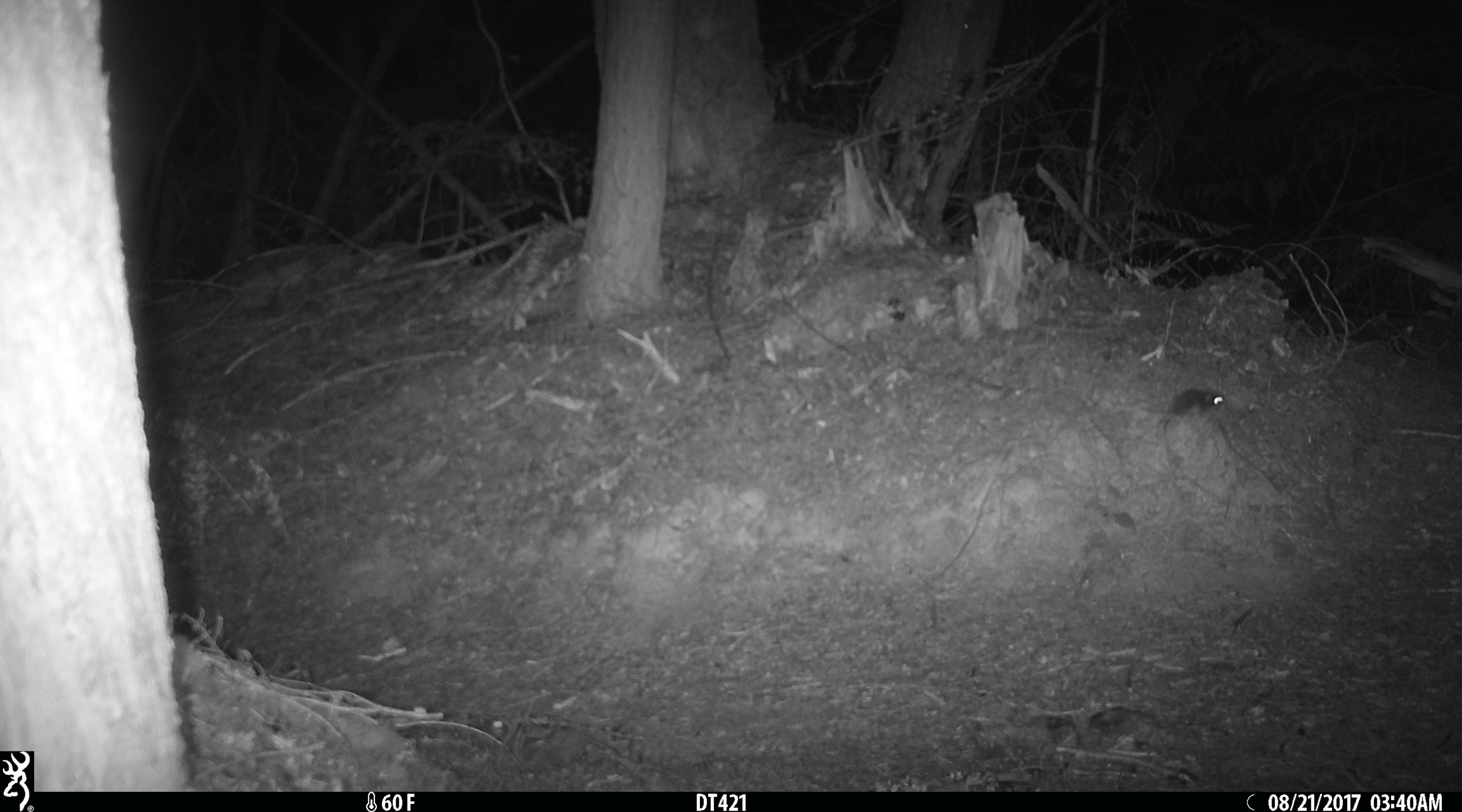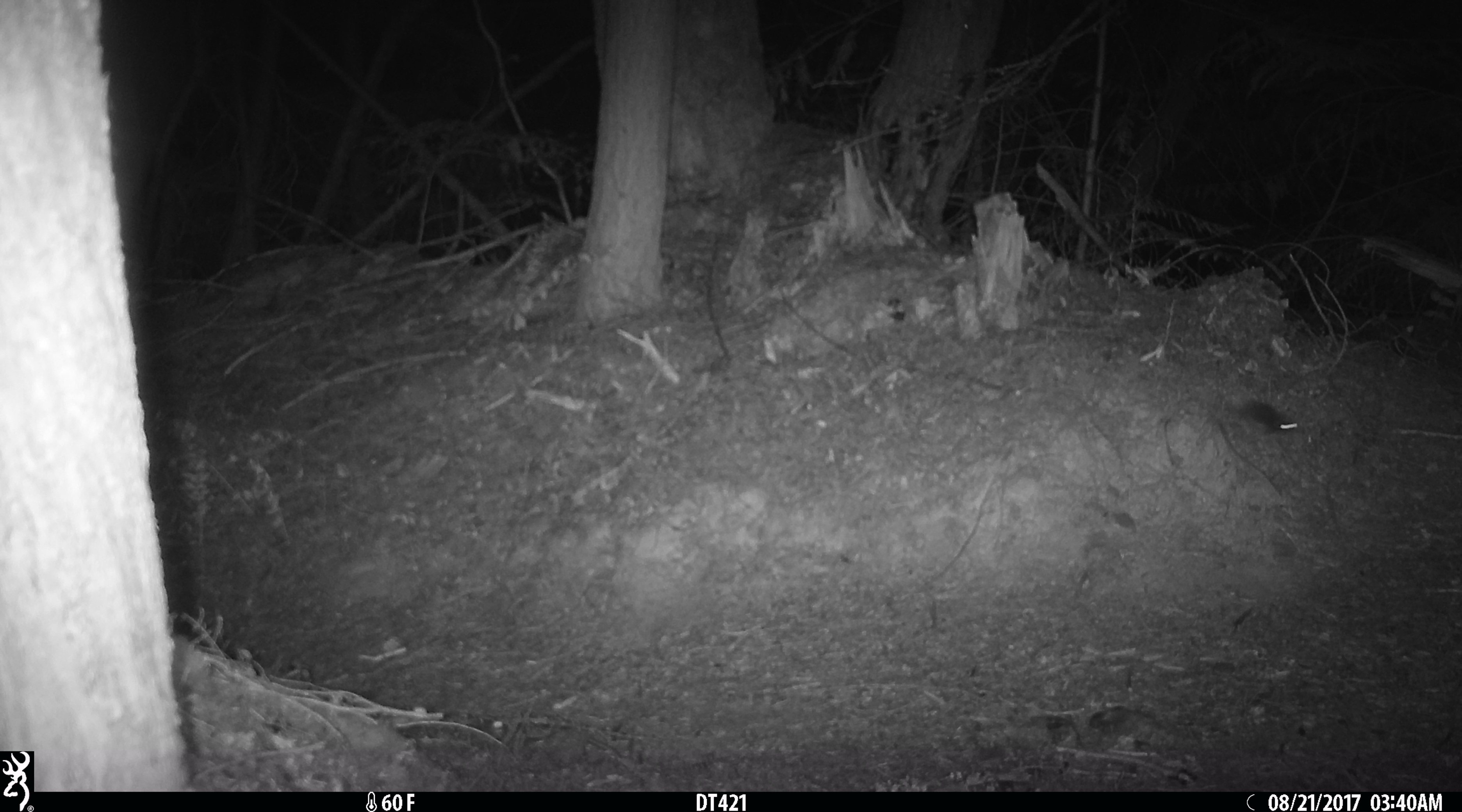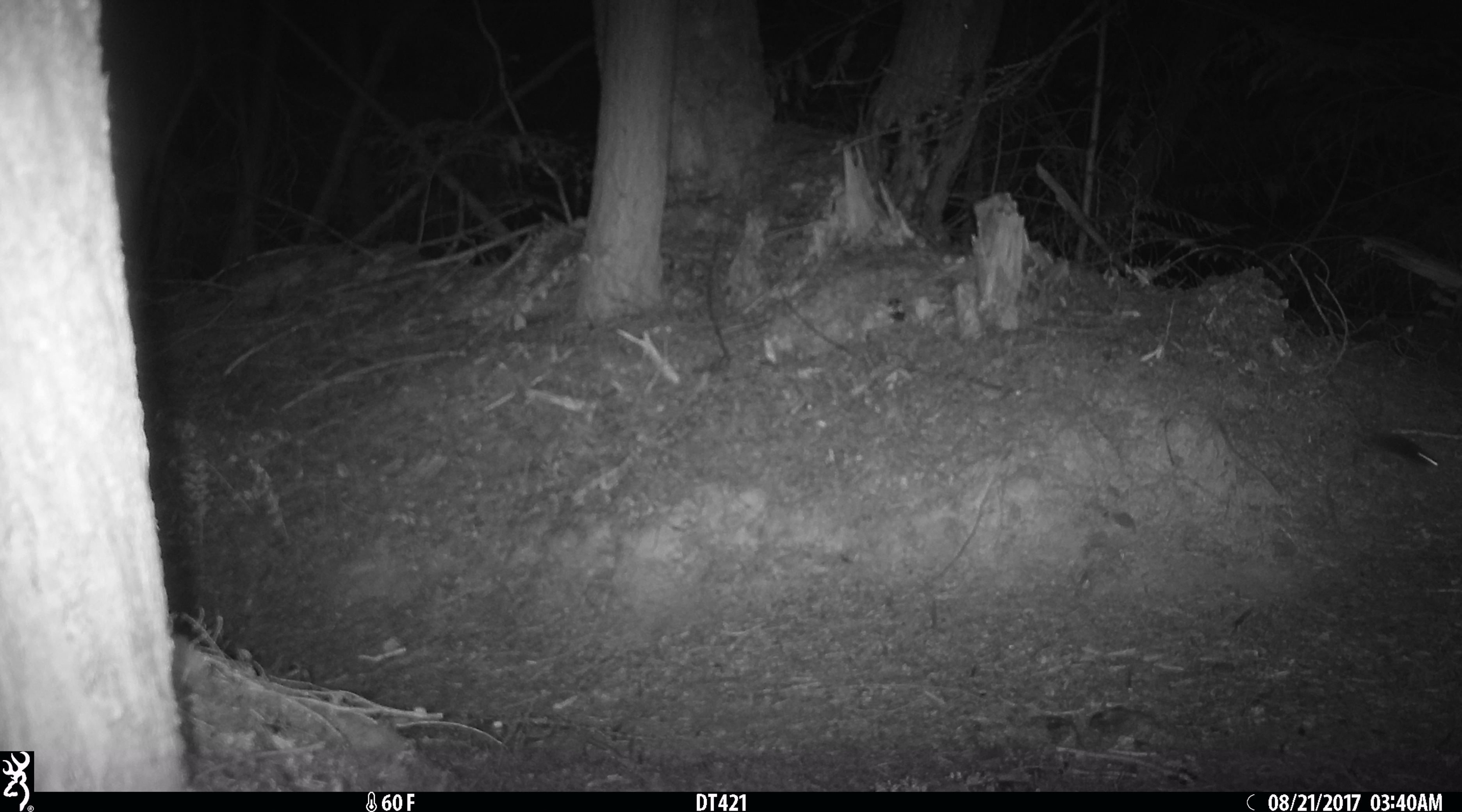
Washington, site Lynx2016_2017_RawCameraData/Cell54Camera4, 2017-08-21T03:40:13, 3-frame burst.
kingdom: Animalia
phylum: Chordata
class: Mammalia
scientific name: Mammalia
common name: small mammal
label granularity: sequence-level